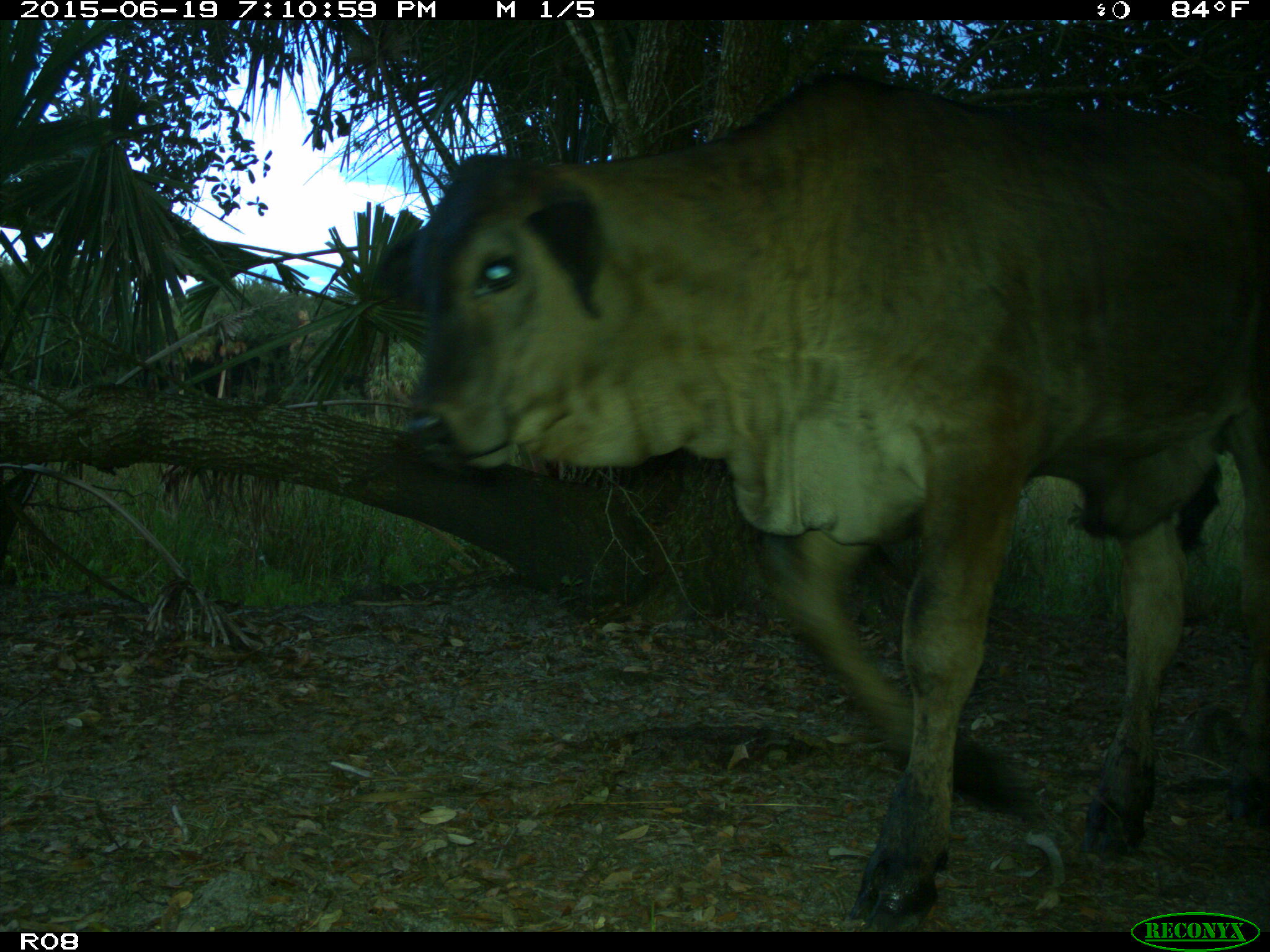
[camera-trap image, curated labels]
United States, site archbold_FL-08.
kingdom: Animalia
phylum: Chordata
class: Mammalia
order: Artiodactyla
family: Bovidae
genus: Bos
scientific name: Bos taurus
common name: domestic cow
Bos taurus (domestic cow).